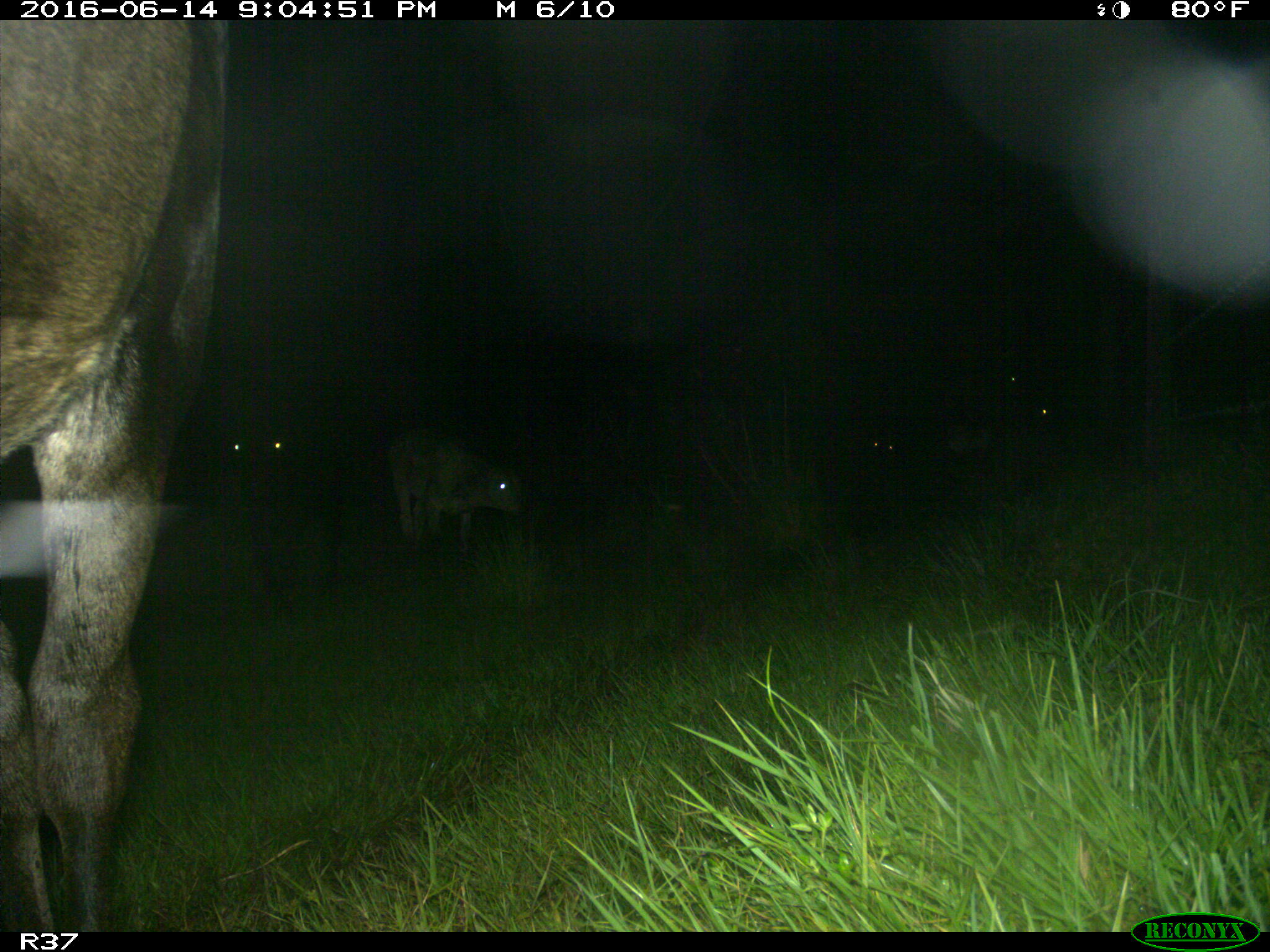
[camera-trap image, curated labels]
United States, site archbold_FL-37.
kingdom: Animalia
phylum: Chordata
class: Mammalia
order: Artiodactyla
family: Bovidae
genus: Bos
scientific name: Bos taurus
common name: domestic cow